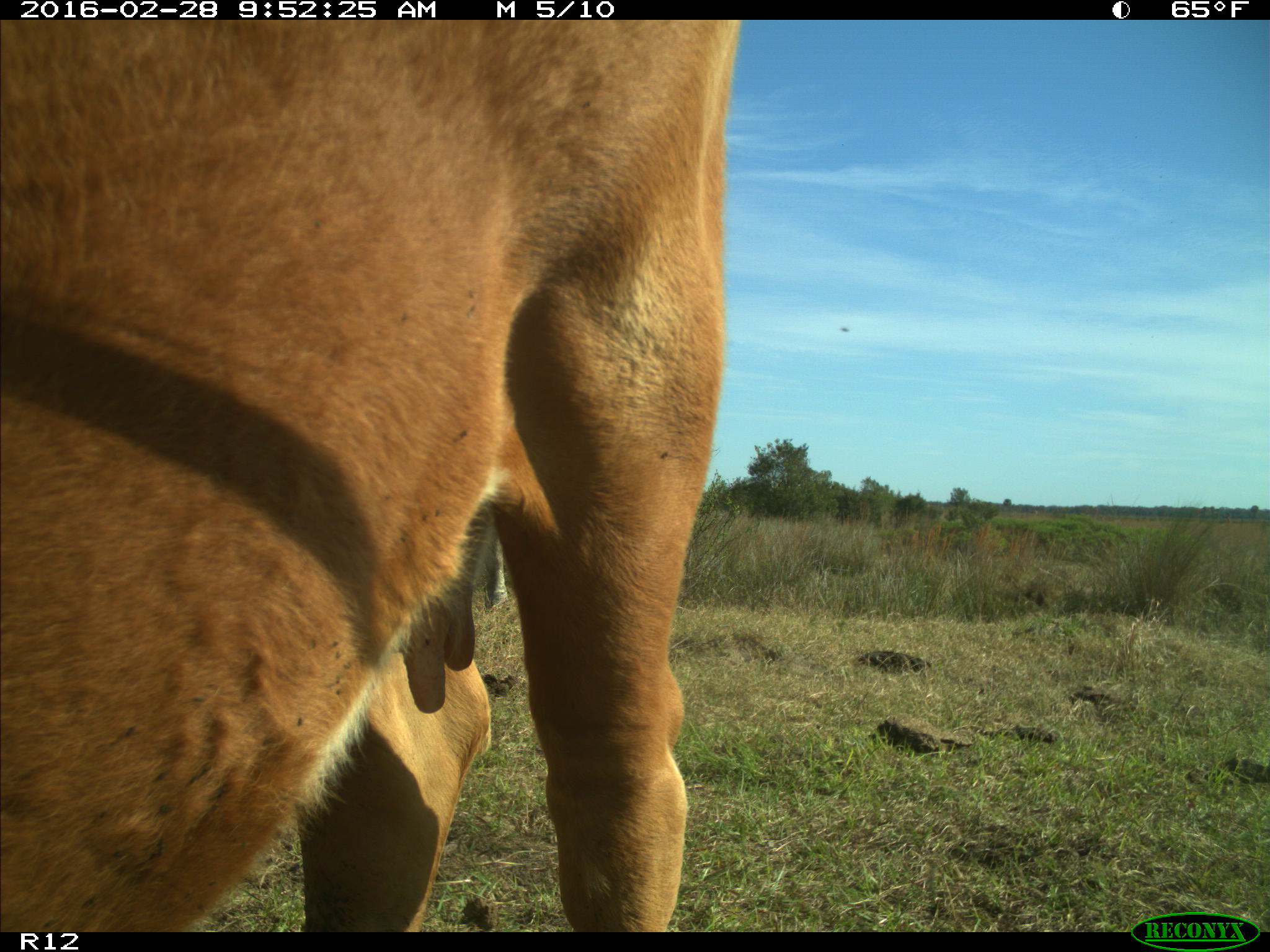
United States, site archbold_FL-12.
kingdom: Animalia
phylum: Chordata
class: Mammalia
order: Artiodactyla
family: Bovidae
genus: Bos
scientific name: Bos taurus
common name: domestic cow